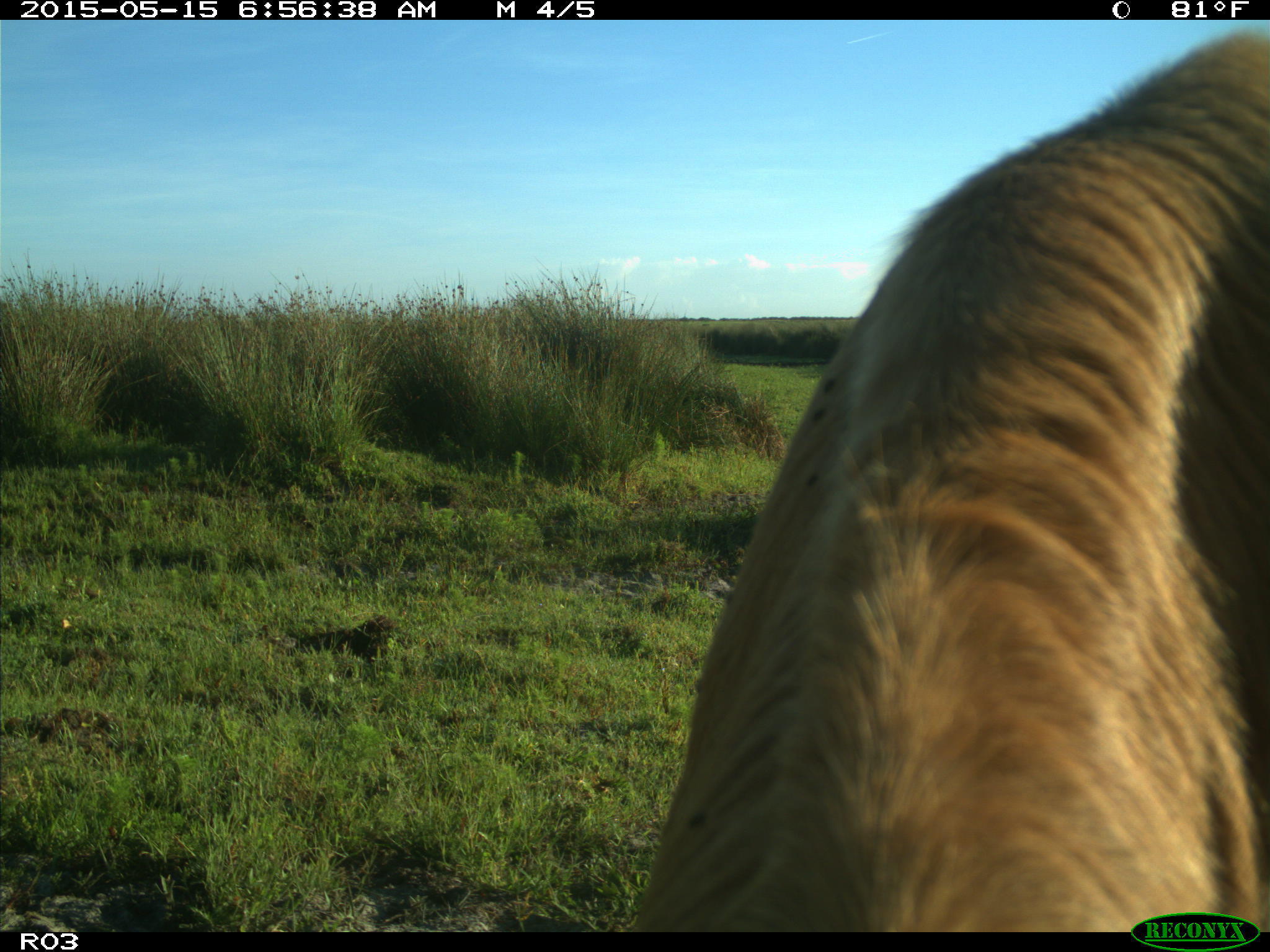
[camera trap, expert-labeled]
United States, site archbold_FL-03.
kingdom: Animalia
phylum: Chordata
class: Mammalia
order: Artiodactyla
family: Bovidae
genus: Bos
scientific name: Bos taurus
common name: domestic cow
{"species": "Bos taurus (domestic cow)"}